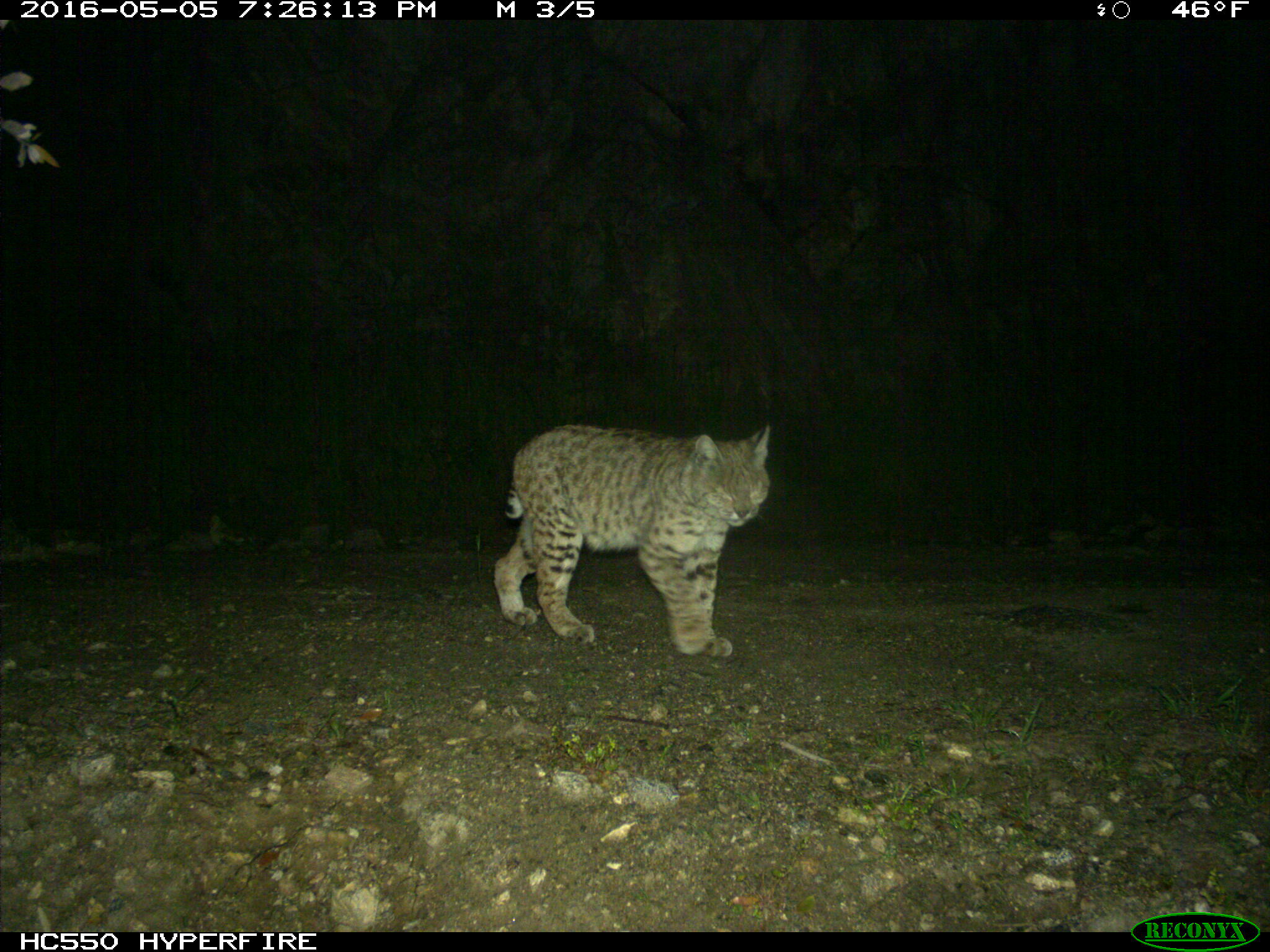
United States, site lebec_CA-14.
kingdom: Animalia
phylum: Chordata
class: Mammalia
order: Carnivora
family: Felidae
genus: Lynx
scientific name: Lynx rufus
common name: bobcat